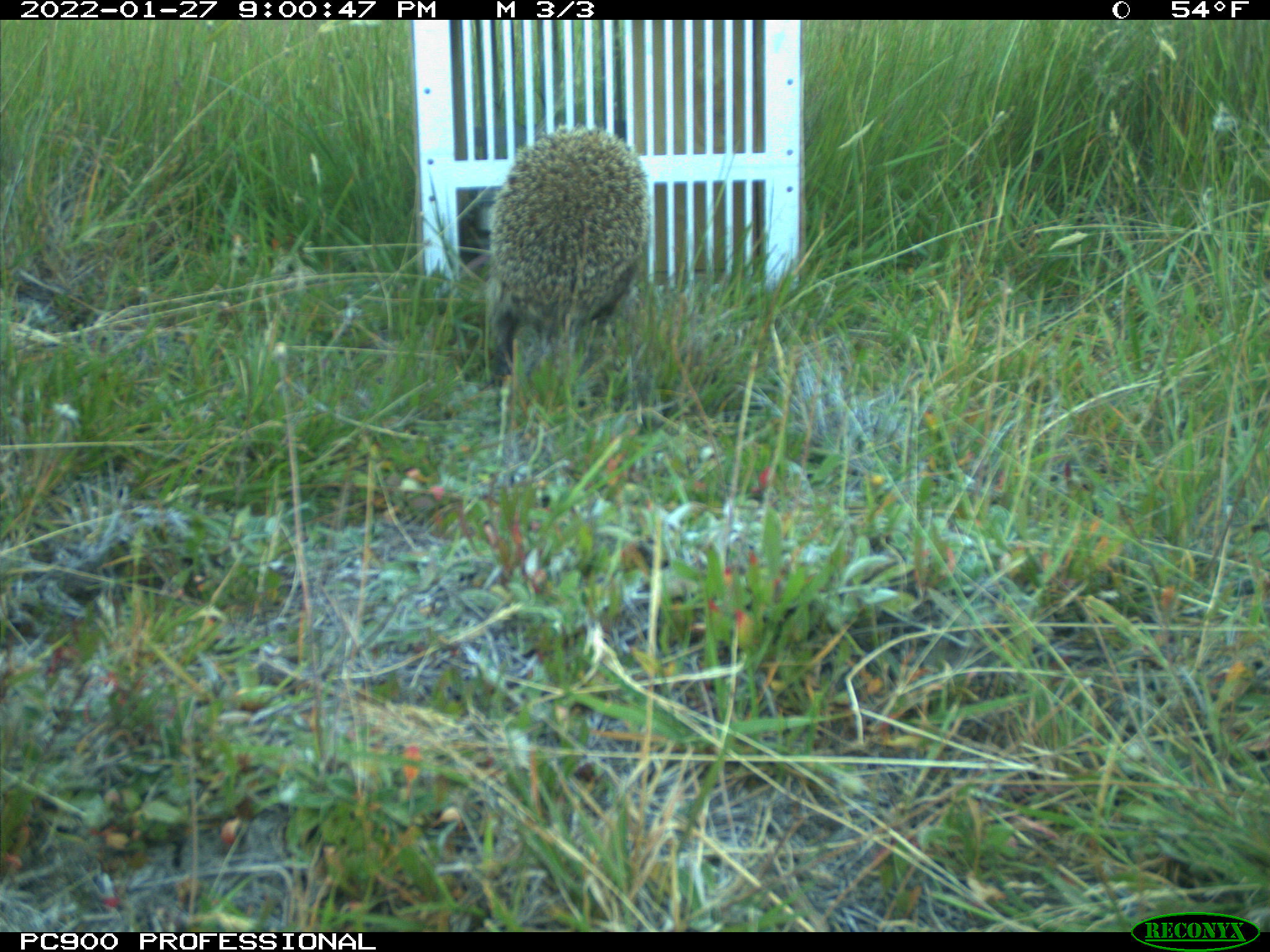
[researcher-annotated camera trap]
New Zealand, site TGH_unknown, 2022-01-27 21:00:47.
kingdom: Animalia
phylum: Chordata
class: Mammalia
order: Eulipotyphla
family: Erinaceidae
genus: Erinaceus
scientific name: Erinaceus europaeus europaeus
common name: european hedgehog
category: hedgehog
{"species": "hedgehog (european hedgehog) (Erinaceus europaeus europaeus)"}